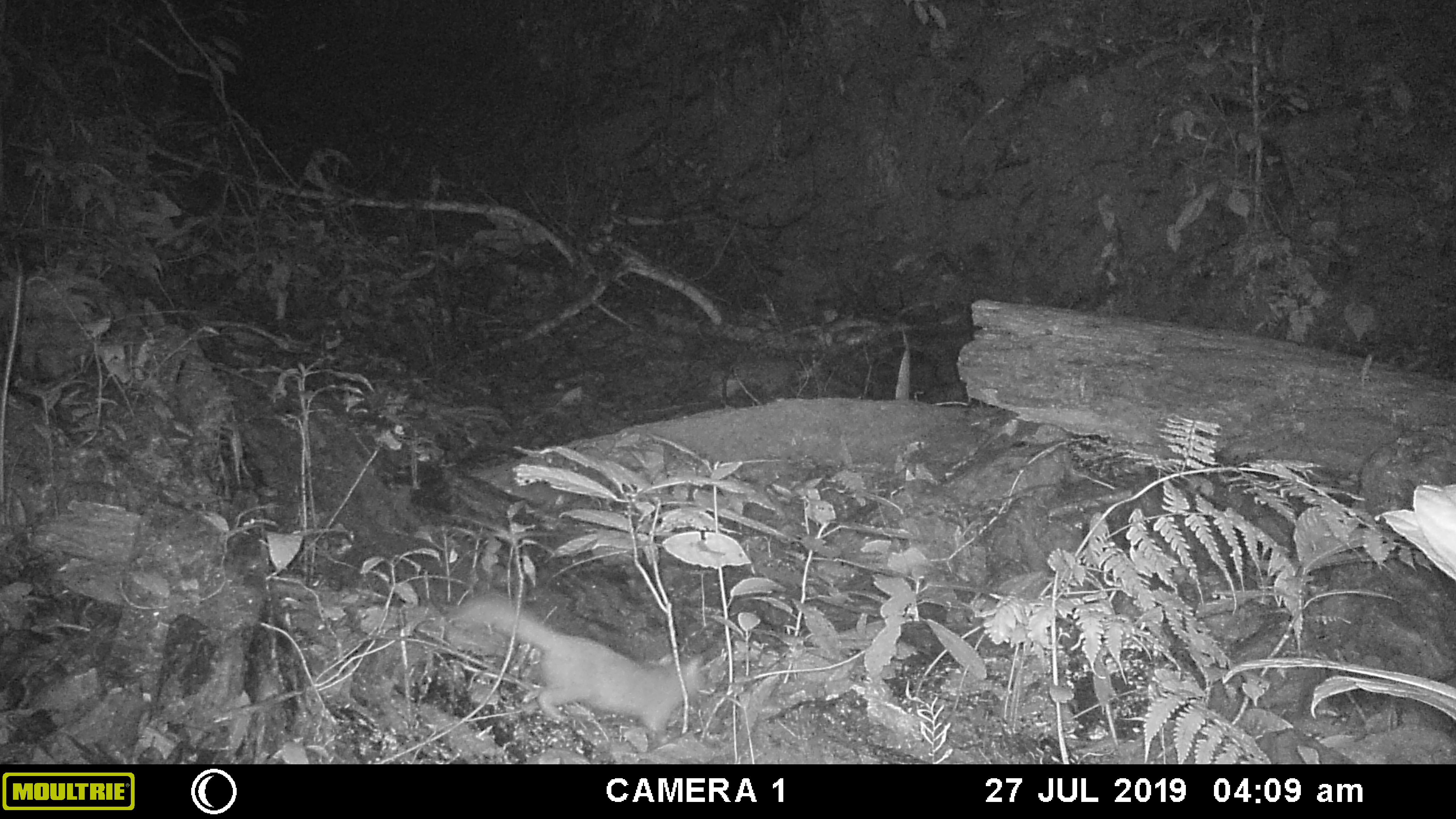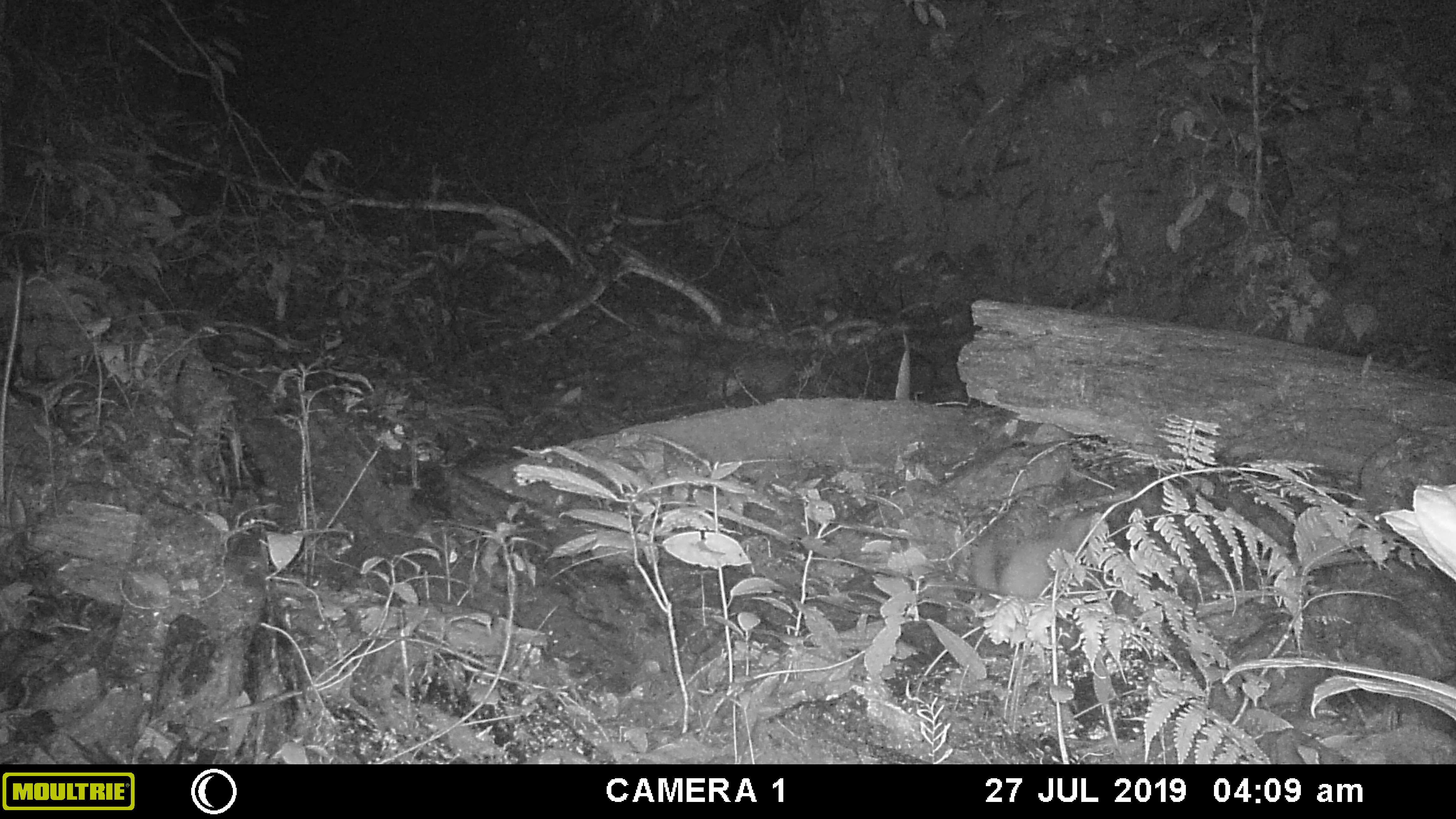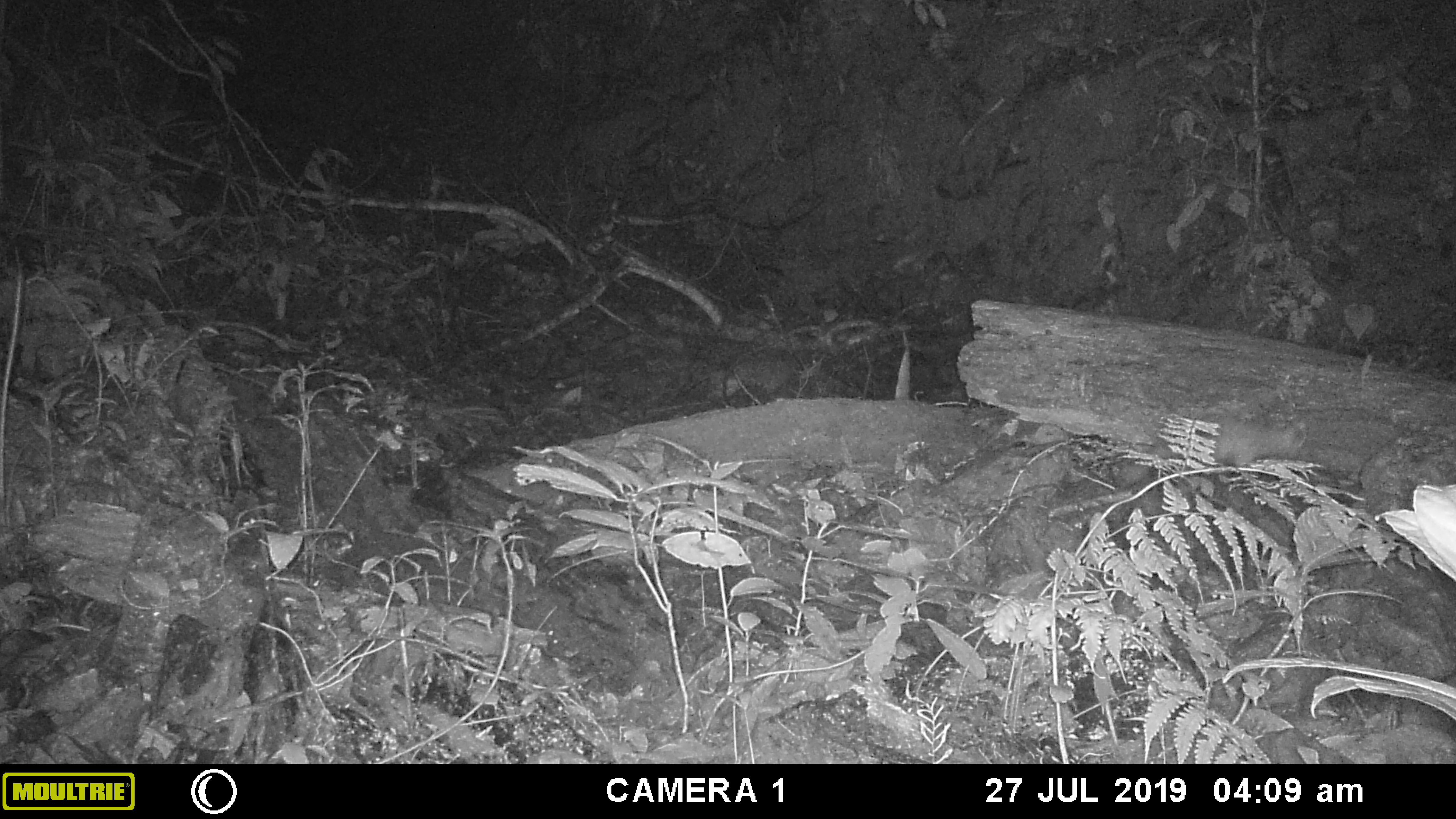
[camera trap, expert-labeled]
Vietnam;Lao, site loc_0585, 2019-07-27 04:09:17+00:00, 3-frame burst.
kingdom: Animalia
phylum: Chordata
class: Mammalia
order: Carnivora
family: Mustelidae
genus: Melogale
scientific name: Melogale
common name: ferret badger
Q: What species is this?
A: Ferret badger (Melogale).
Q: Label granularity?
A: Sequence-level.